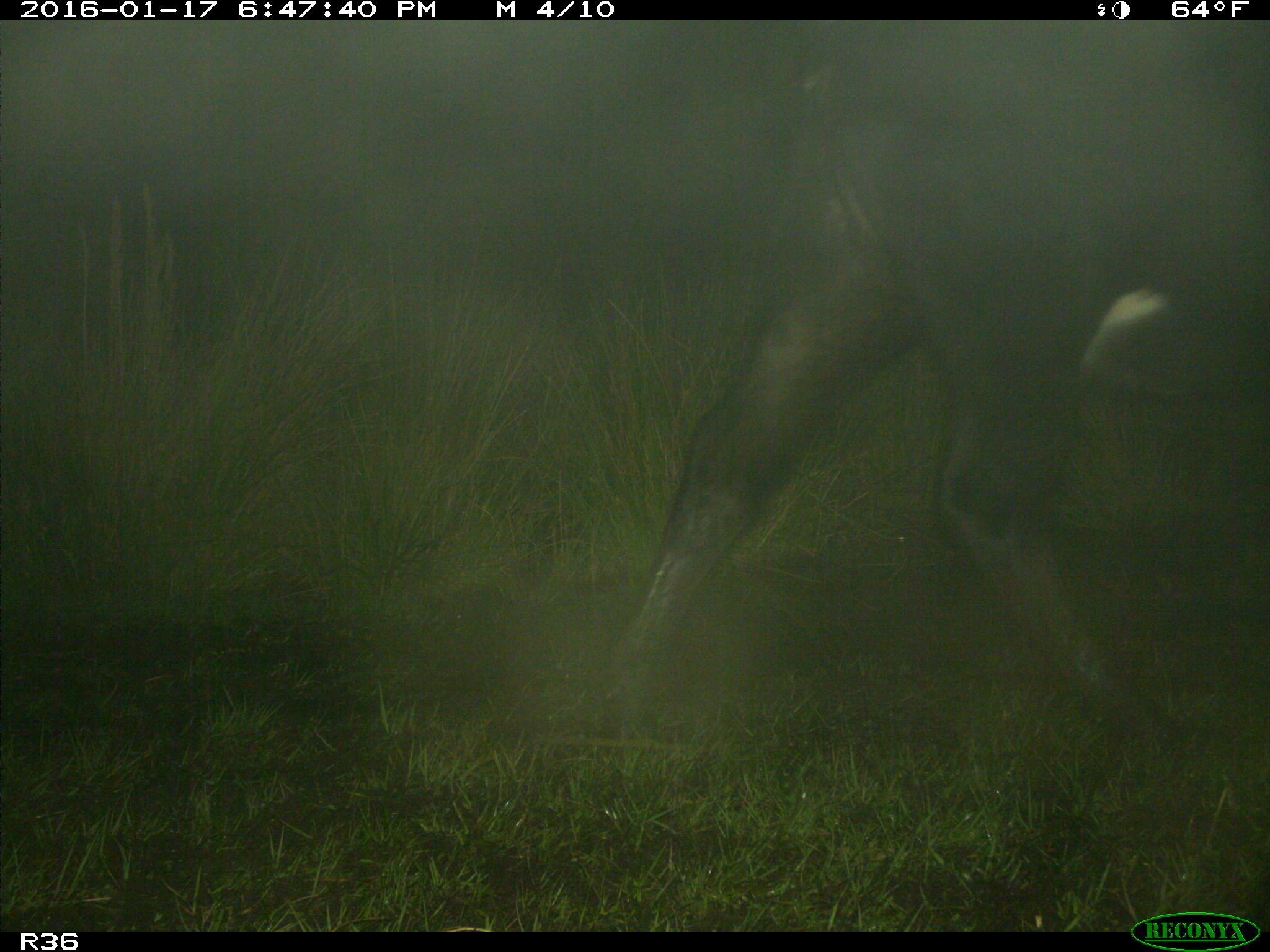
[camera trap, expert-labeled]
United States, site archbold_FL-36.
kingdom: Animalia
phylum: Chordata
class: Mammalia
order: Artiodactyla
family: Bovidae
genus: Bos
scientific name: Bos taurus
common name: domestic cow